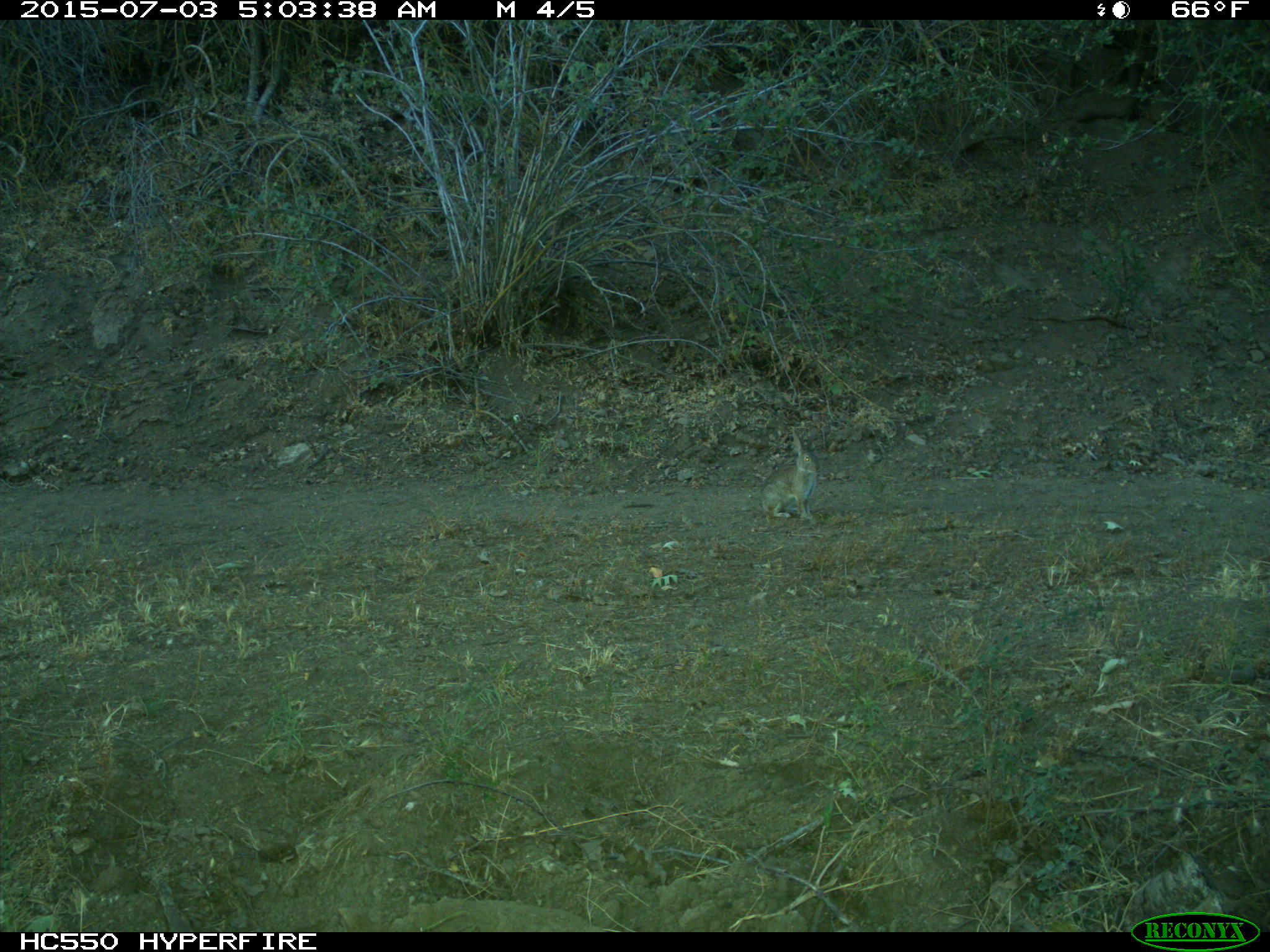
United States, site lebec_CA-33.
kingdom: Animalia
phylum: Chordata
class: Mammalia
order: Lagomorpha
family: Leporidae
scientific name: Leporidae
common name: rabbits and hares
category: unidentified rabbit